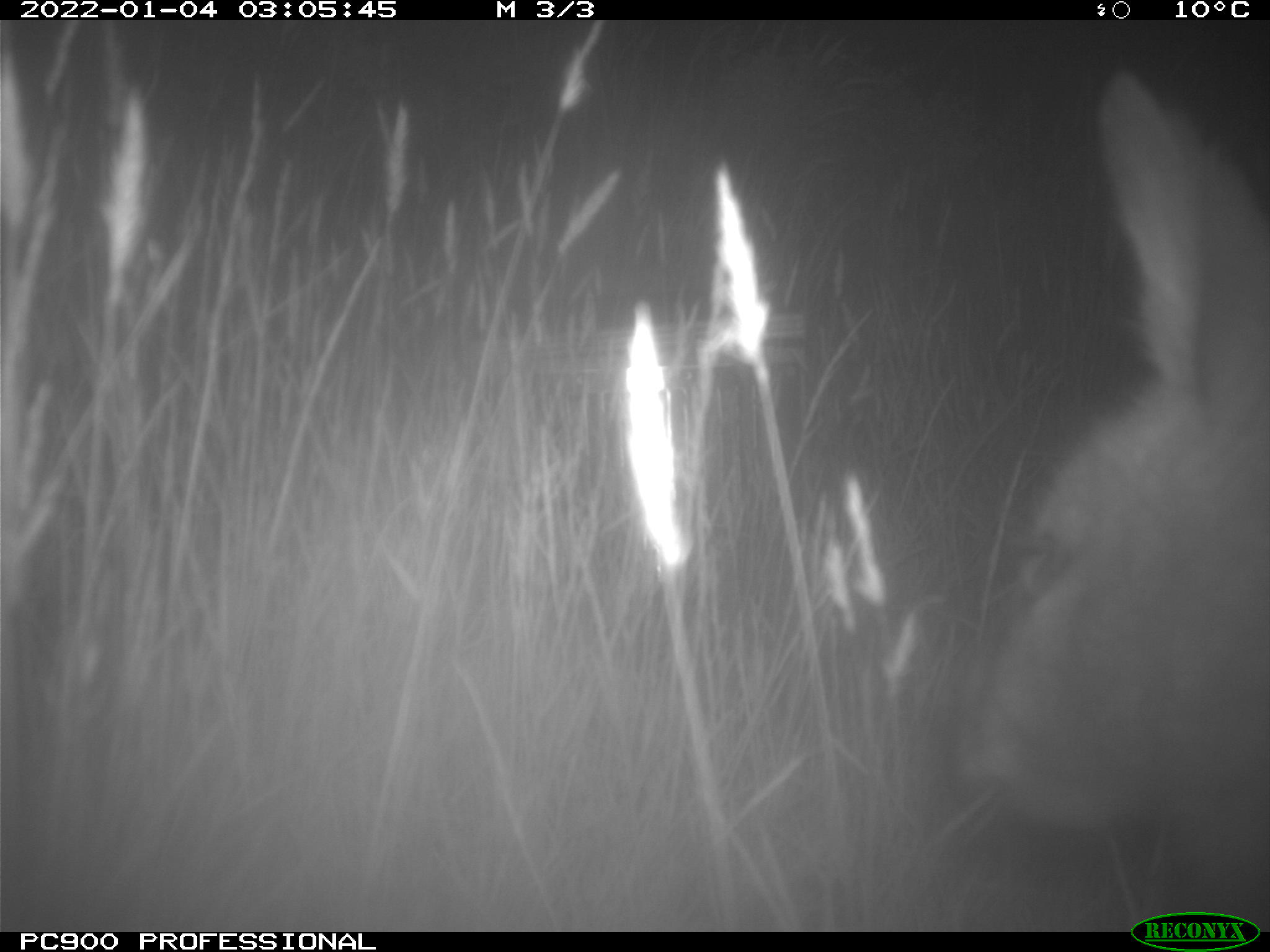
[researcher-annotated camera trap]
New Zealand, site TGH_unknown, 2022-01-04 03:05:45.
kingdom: Animalia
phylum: Chordata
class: Mammalia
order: Diprotodontia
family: Macropodidae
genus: Notamacropus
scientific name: Notamacropus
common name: wallaby